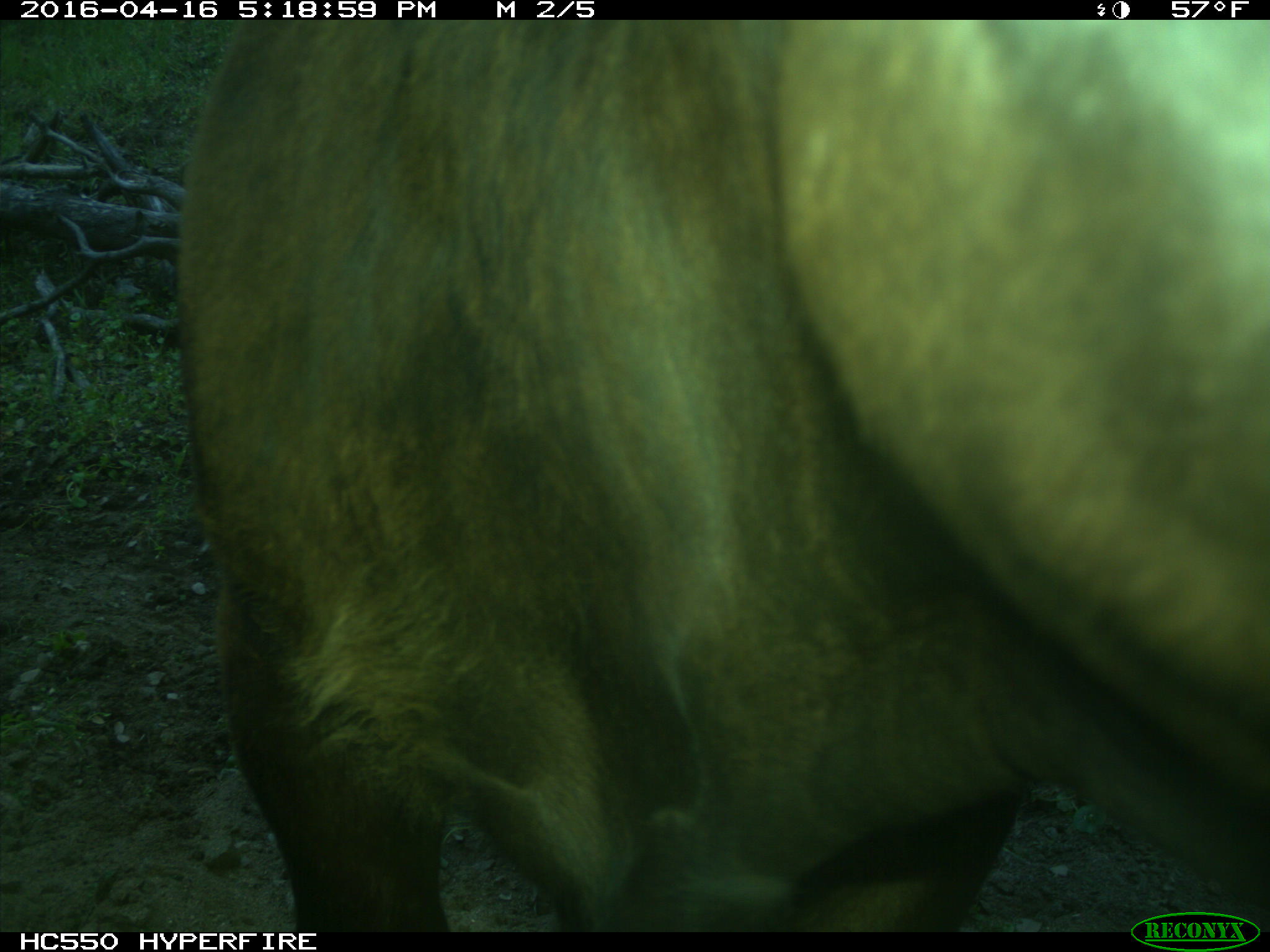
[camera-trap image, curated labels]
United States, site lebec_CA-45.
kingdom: Animalia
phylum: Chordata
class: Mammalia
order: Artiodactyla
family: Bovidae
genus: Bos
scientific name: Bos taurus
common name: domestic cow